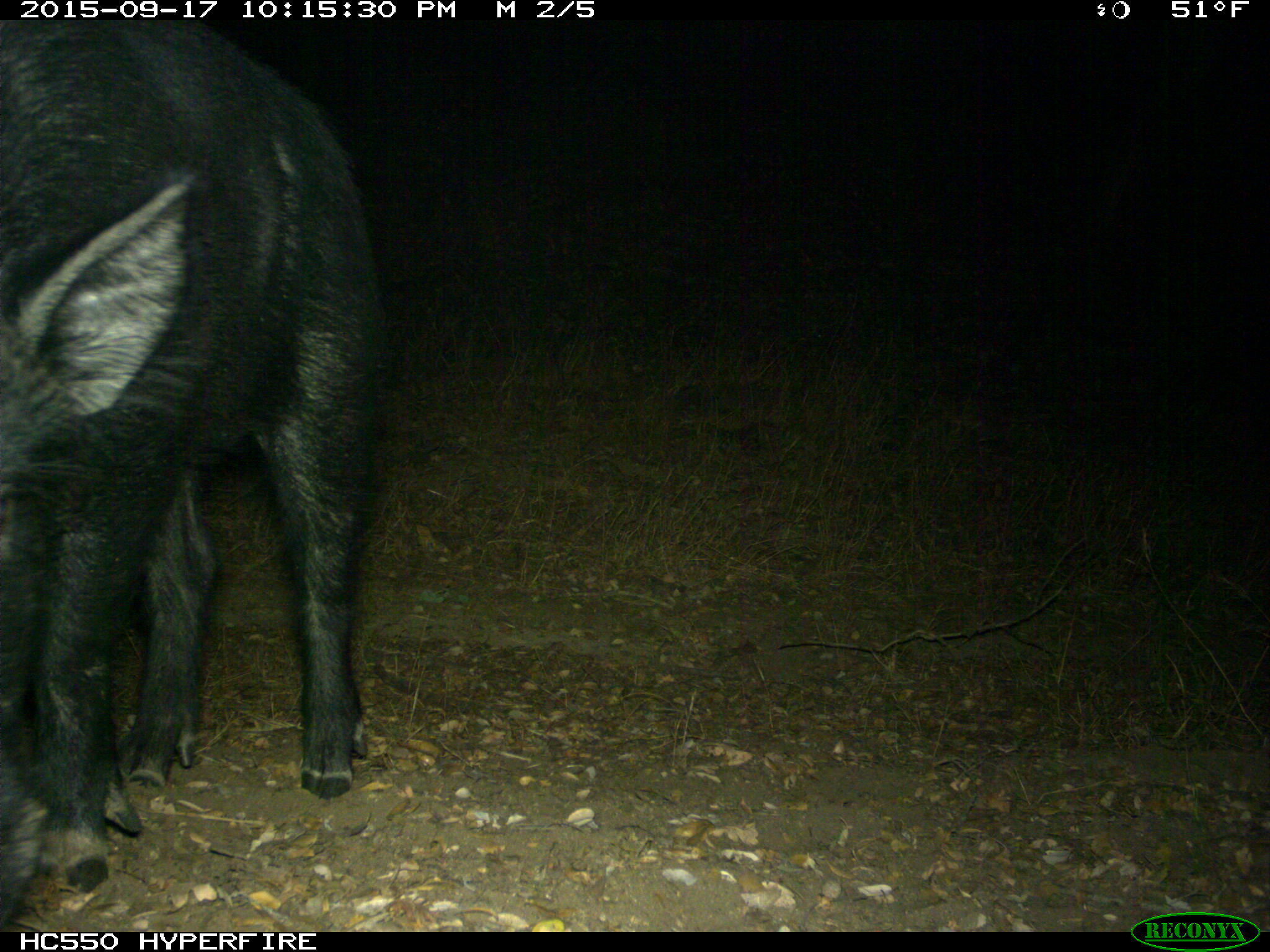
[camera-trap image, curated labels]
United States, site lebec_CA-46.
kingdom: Animalia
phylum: Chordata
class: Mammalia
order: Artiodactyla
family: Suidae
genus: Sus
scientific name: Sus scrofa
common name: wild boar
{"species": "Sus scrofa (wild boar)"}